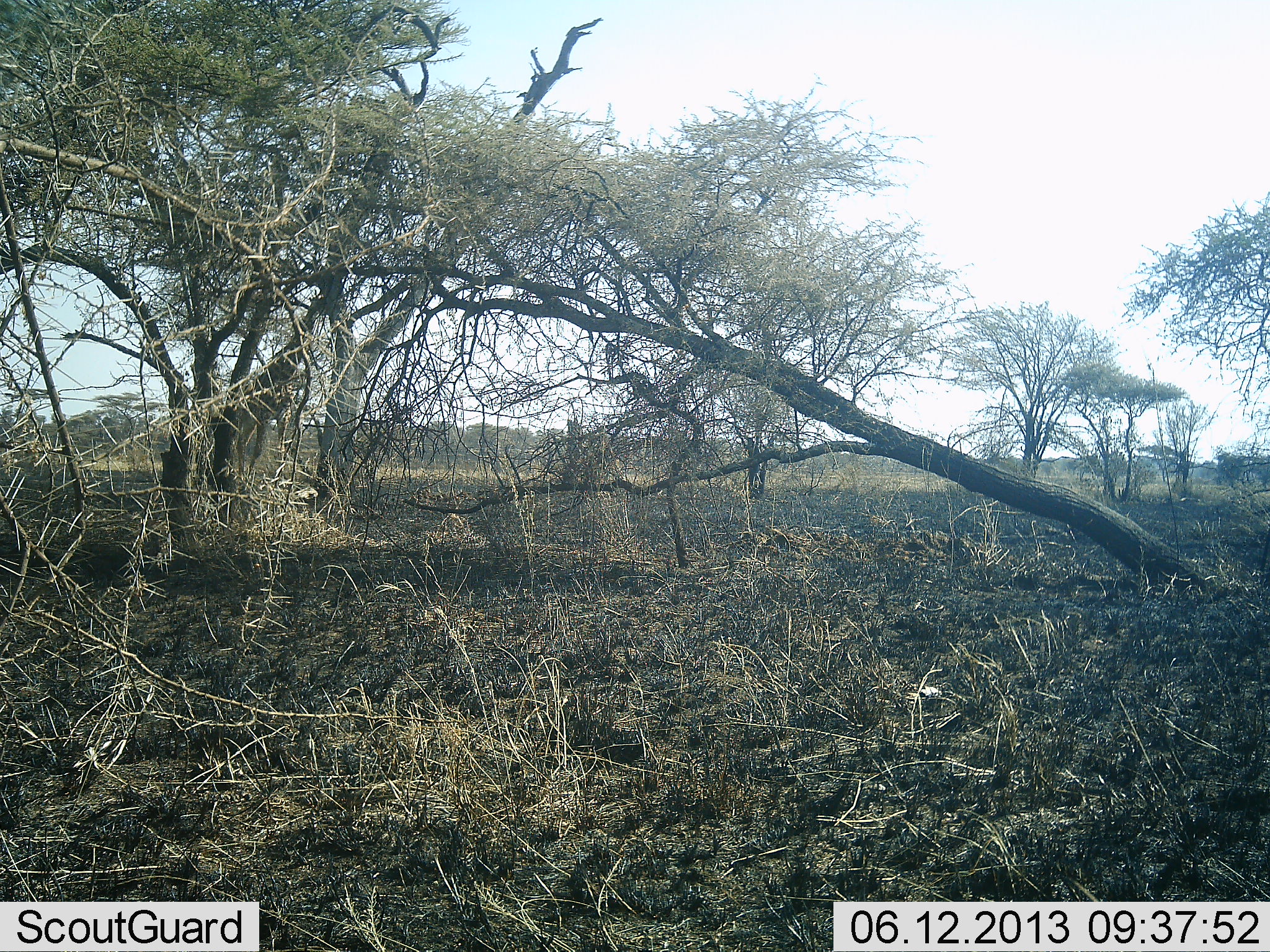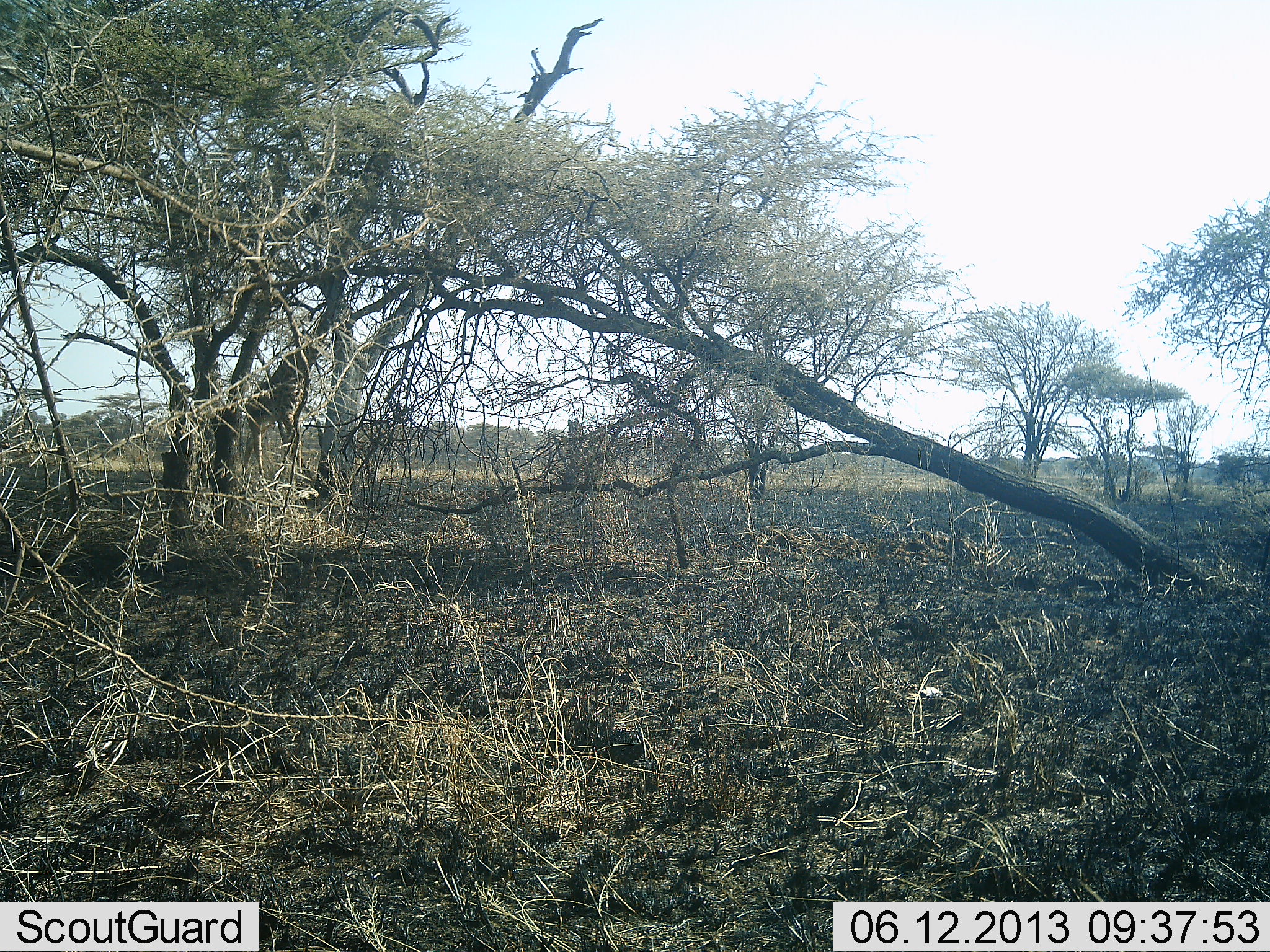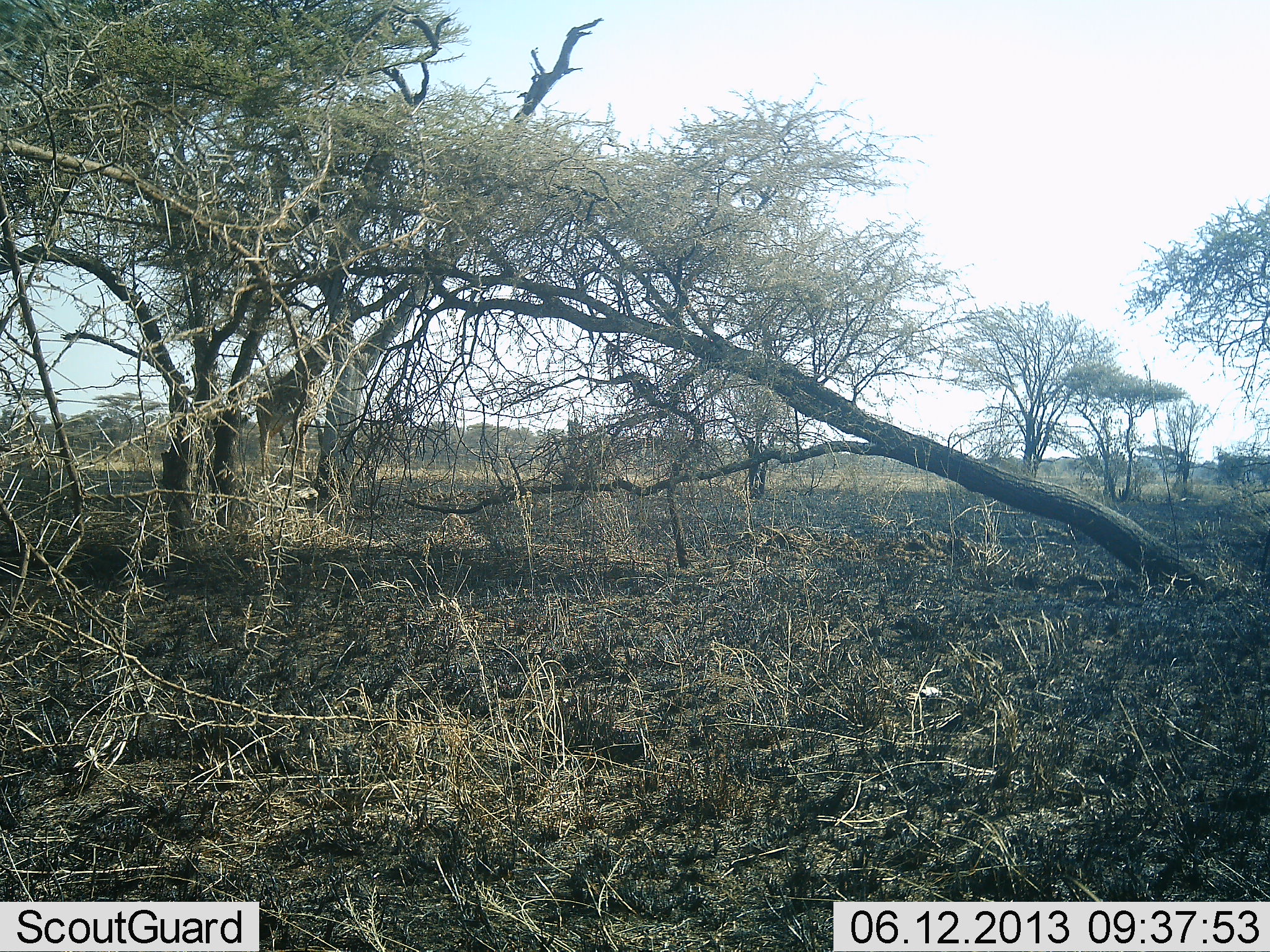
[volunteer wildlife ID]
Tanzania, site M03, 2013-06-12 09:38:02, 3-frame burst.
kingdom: Animalia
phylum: Chordata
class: Mammalia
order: Artiodactyla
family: Giraffidae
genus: Giraffa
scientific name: Giraffa camelopardalis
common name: giraffe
Giraffe (Giraffa camelopardalis), count 1. Behavior (volunteer vote fractions): standing 6%, resting 0%, moving 76%, interacting 0%. Young present (vote fraction): 0%. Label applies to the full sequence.